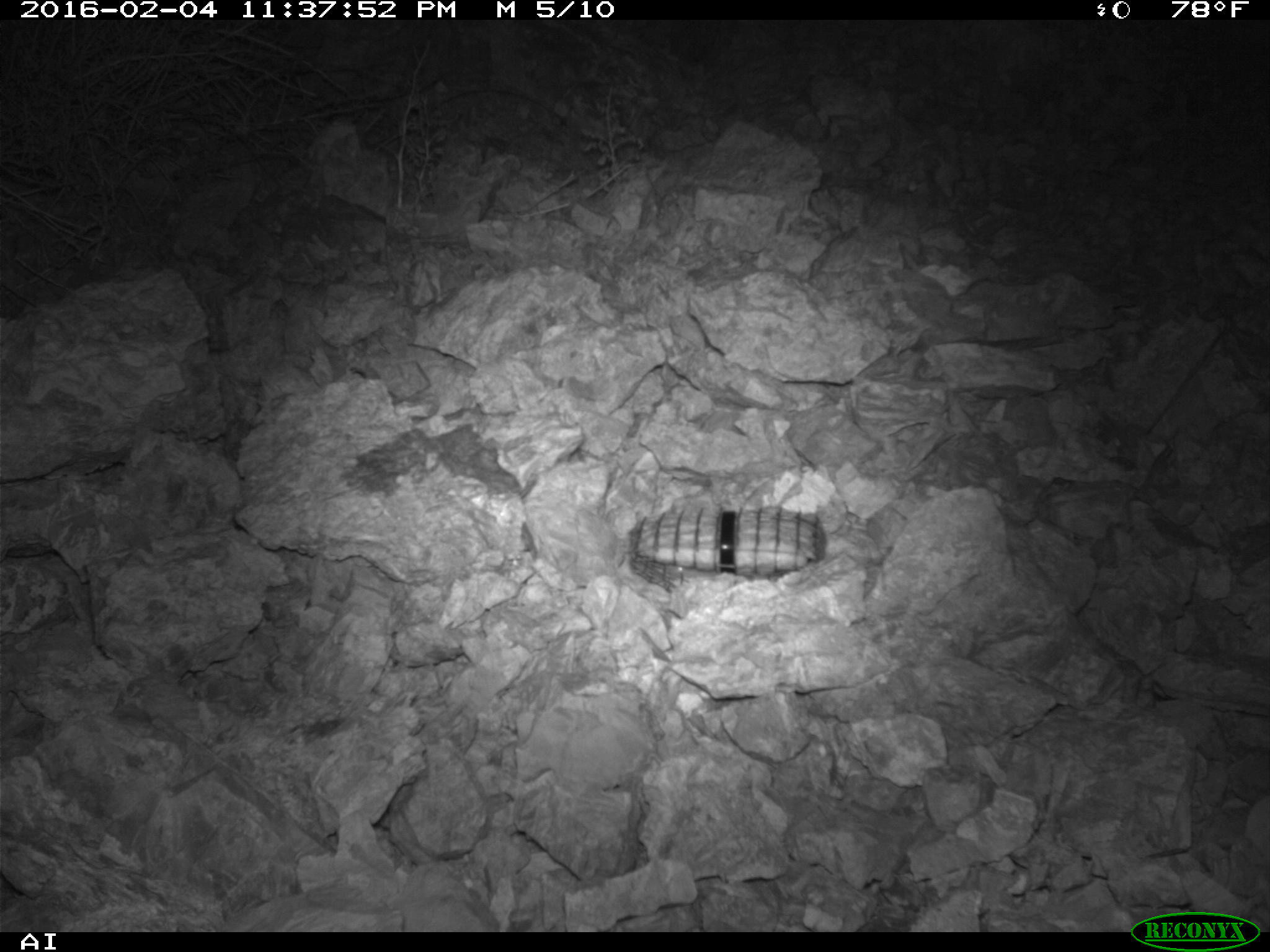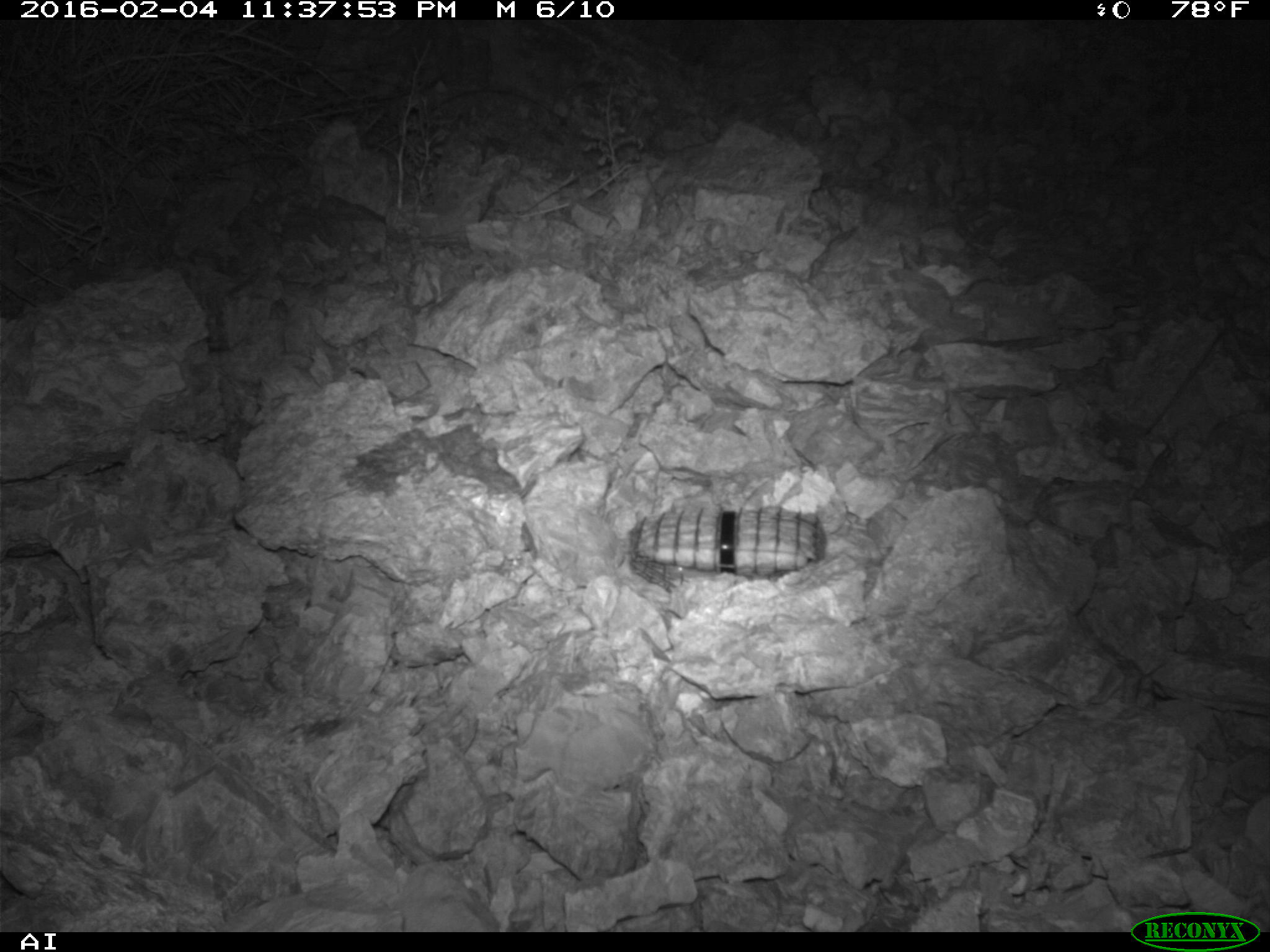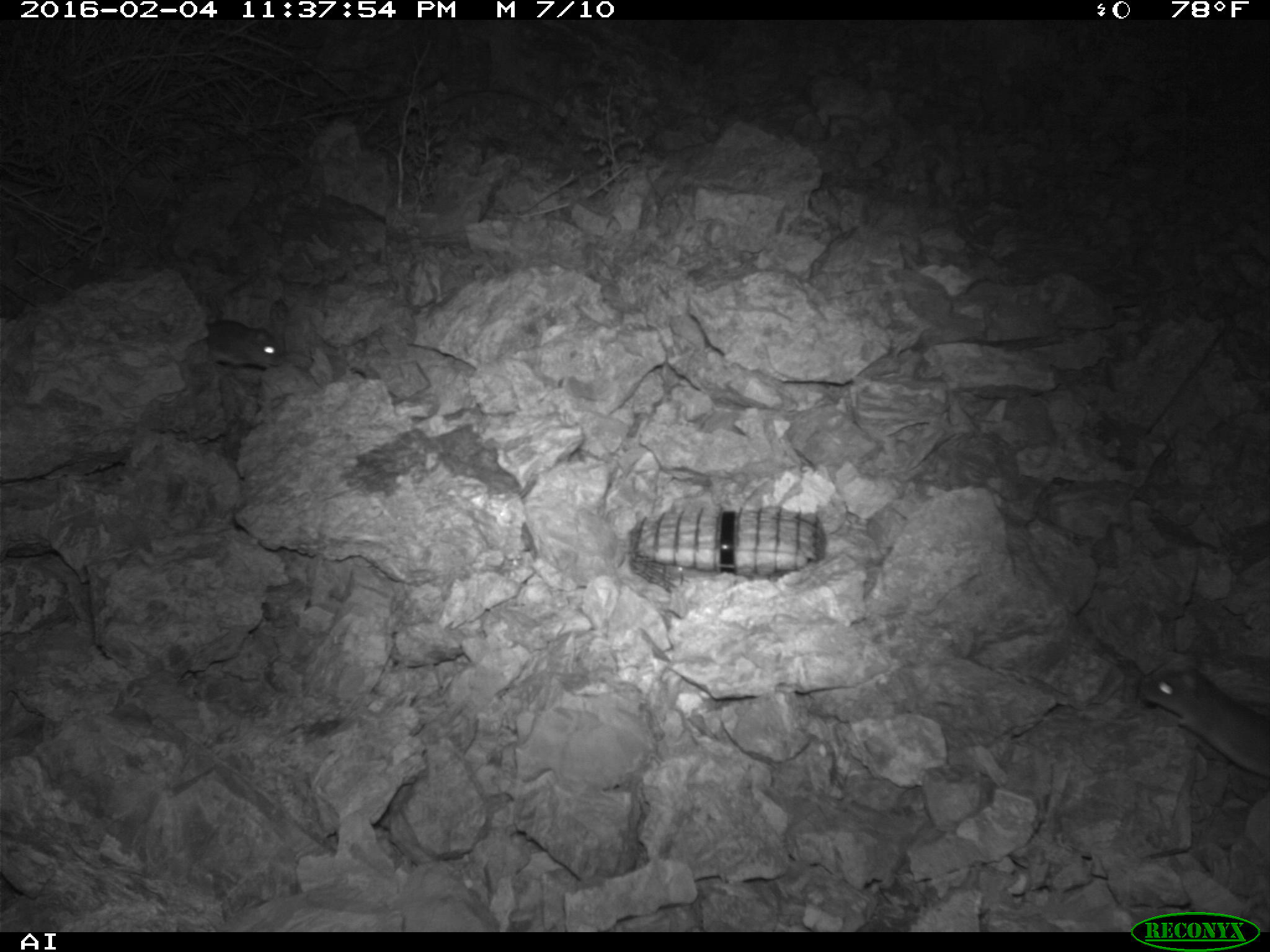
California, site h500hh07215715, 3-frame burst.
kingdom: Animalia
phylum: Chordata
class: Mammalia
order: Rodentia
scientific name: Rodentia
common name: rodent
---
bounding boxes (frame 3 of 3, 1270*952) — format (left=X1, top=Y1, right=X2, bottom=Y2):
rodent: (left=1139, top=665, right=1269, bottom=777); (left=206, top=320, right=282, bottom=367)